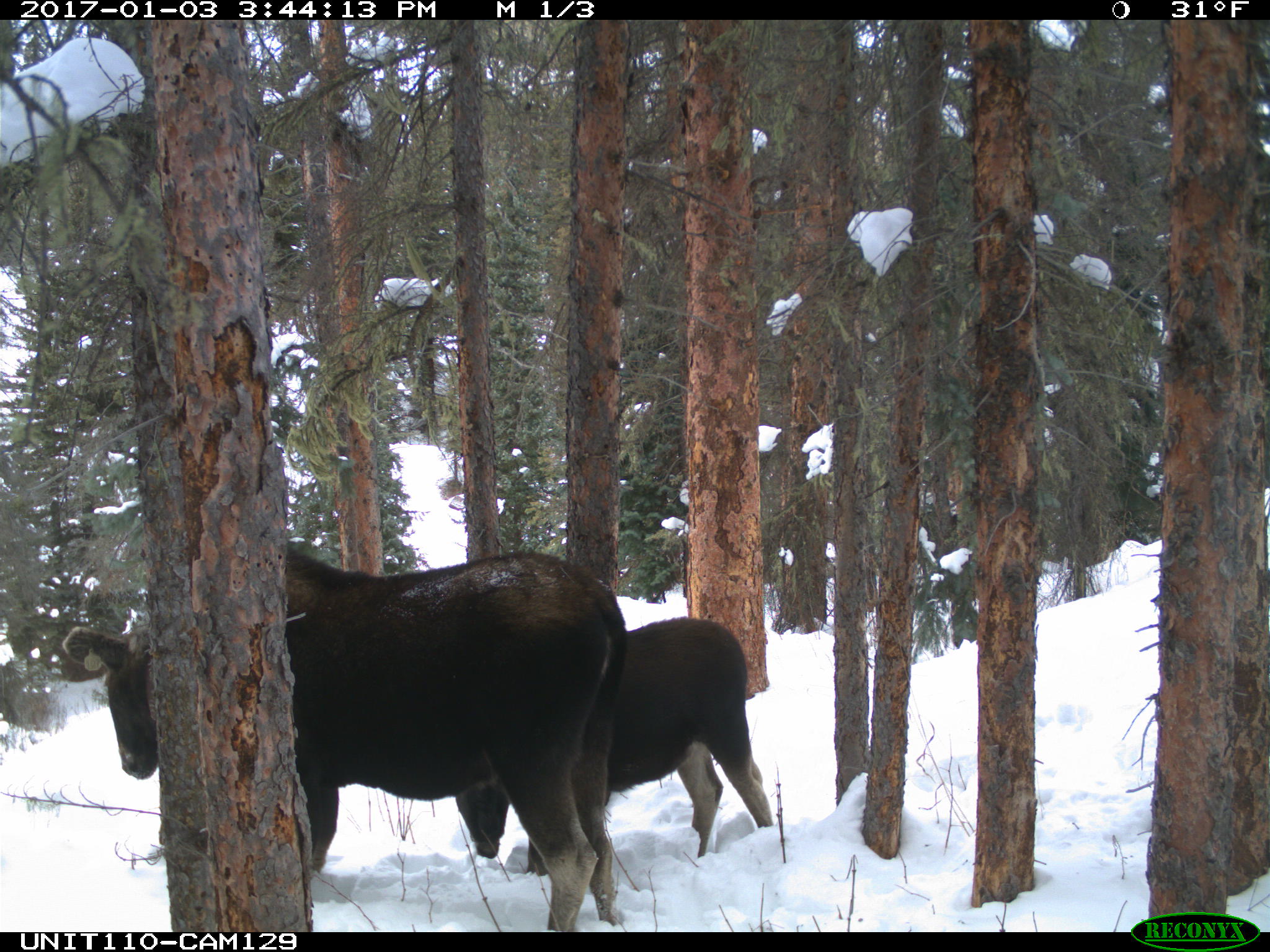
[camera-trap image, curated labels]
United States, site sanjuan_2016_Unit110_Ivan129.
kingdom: Animalia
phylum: Chordata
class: Mammalia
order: Artiodactyla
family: Cervidae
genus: Alces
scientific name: Alces alces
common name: moose